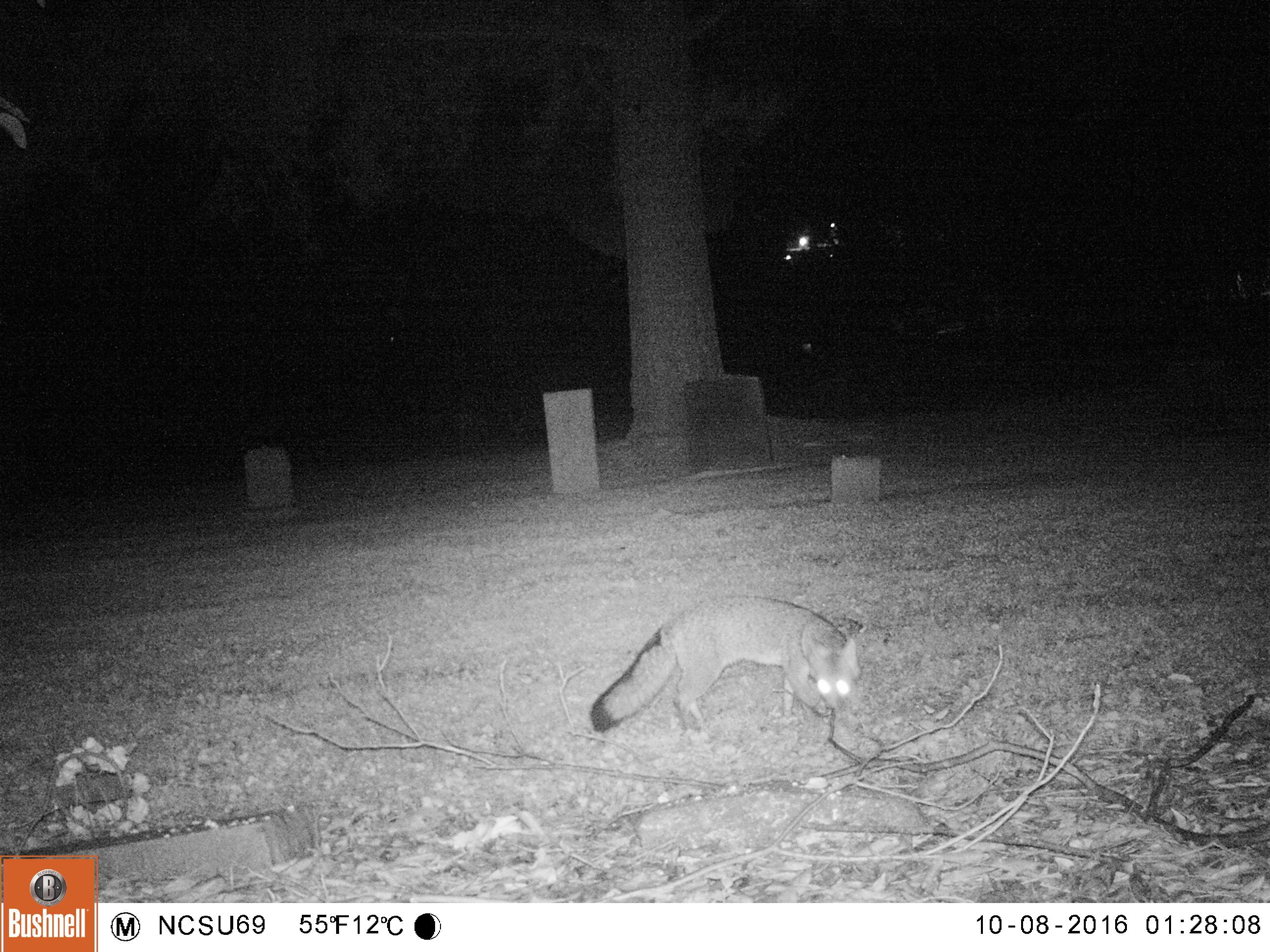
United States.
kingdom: Animalia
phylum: Chordata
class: Mammalia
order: Carnivora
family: Canidae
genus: Urocyon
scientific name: Urocyon cinereoargenteus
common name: gray fox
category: Grey Fox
Grey Fox (gray fox) (Urocyon cinereoargenteus).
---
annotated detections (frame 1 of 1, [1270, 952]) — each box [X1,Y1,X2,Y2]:
Grey Fox: [580,589,880,756]